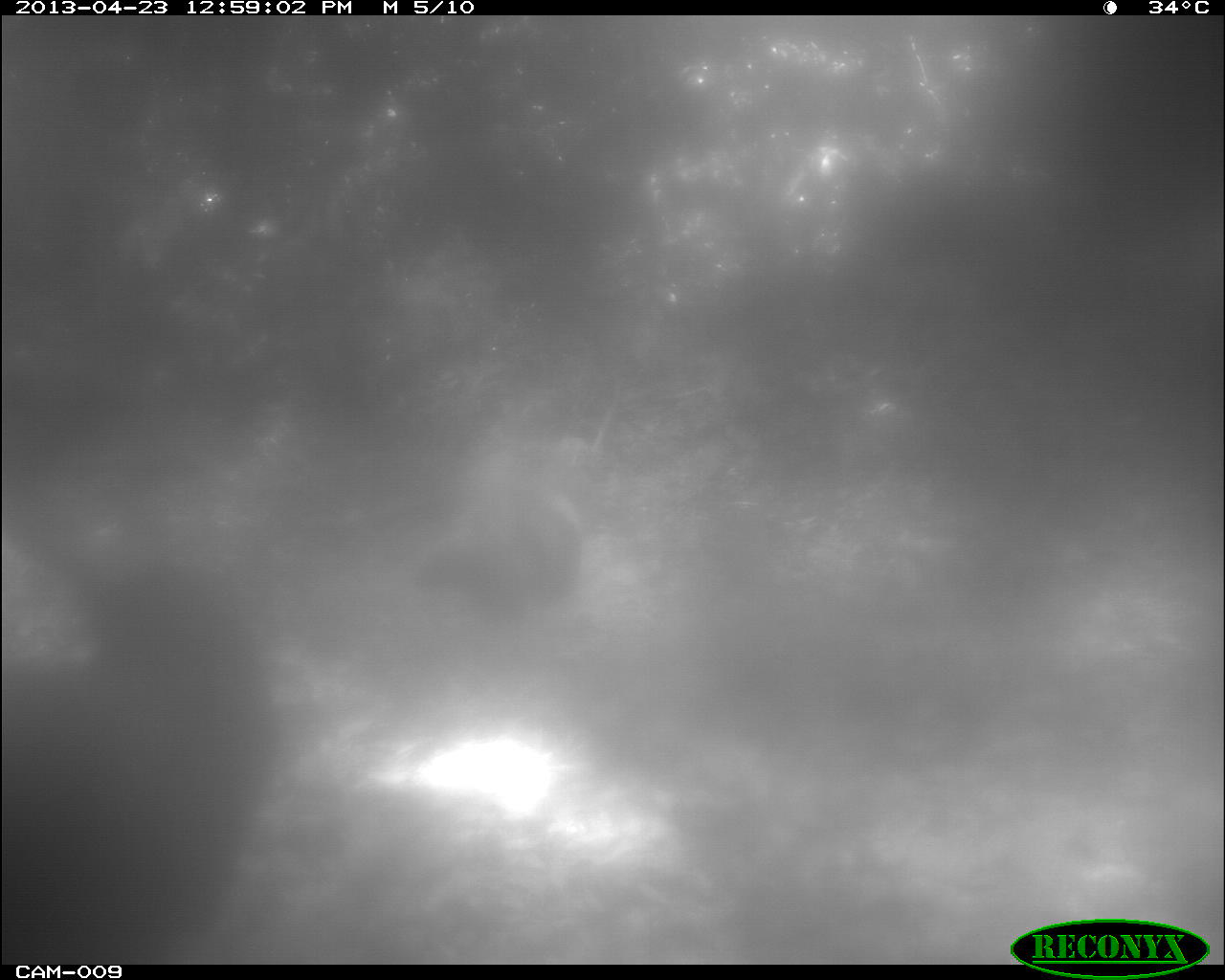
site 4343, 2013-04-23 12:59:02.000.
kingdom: Animalia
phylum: Chordata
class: Aves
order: Galliformes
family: Phasianidae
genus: Meleagris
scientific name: Meleagris ocellata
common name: ocellated turkey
Meleagris ocellata (ocellated turkey), count 2.